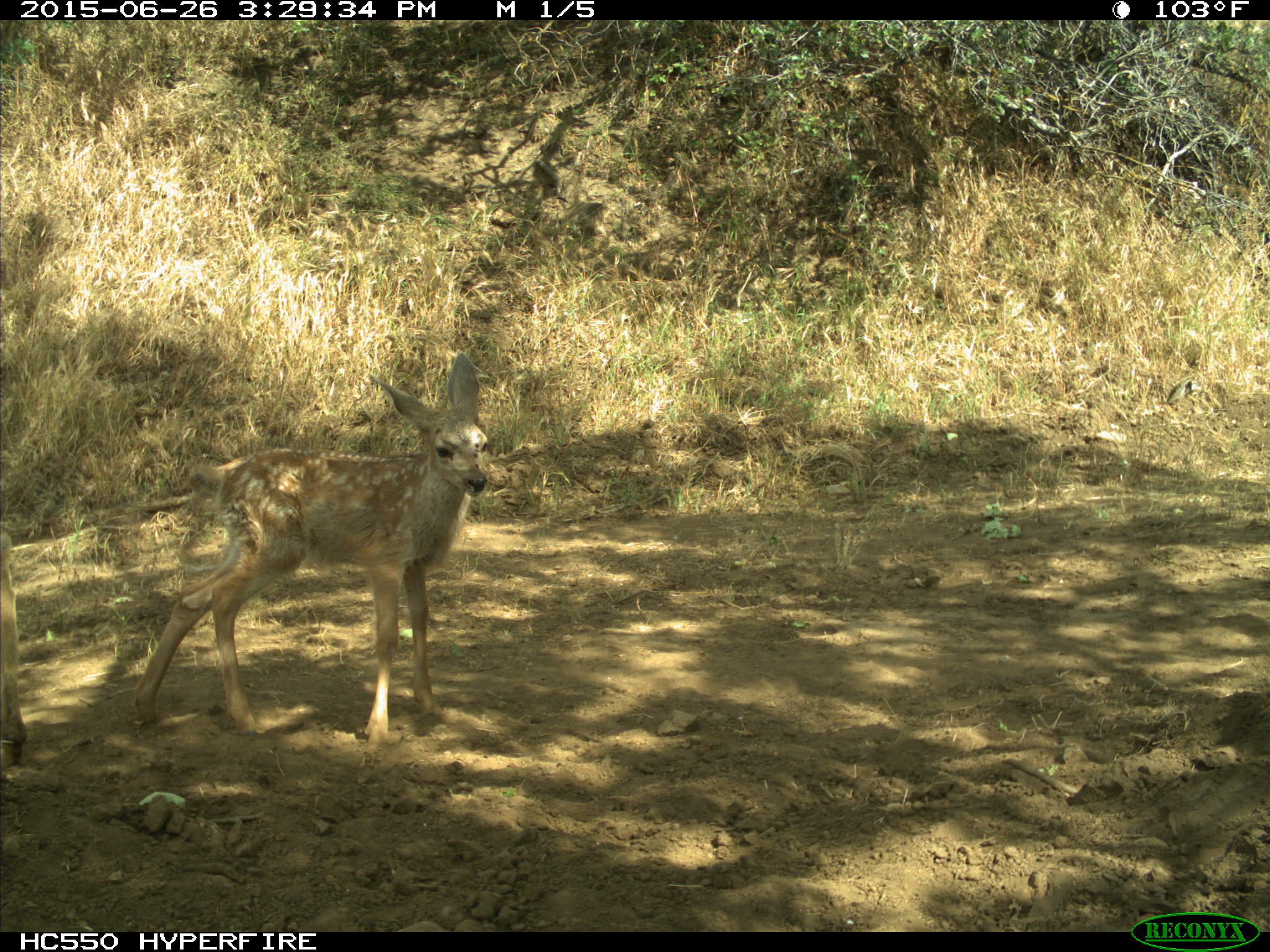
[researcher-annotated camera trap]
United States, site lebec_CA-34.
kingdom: Animalia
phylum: Chordata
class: Mammalia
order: Artiodactyla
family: Cervidae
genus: Odocoileus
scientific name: Odocoileus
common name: deer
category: unidentified deer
Unidentified deer (deer) (Odocoileus).